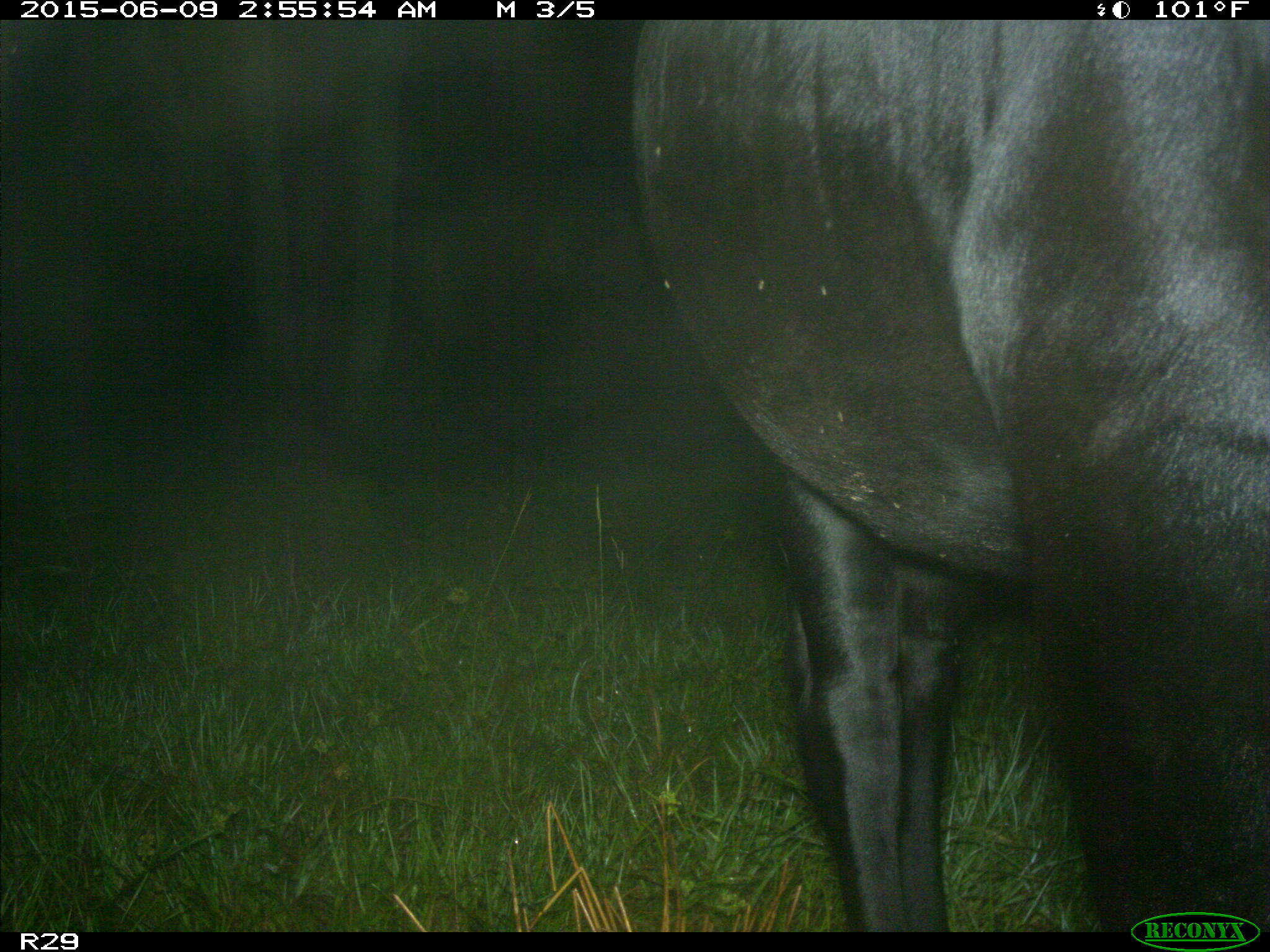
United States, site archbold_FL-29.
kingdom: Animalia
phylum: Chordata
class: Mammalia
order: Artiodactyla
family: Bovidae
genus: Bos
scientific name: Bos taurus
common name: domestic cow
Bos taurus (domestic cow).